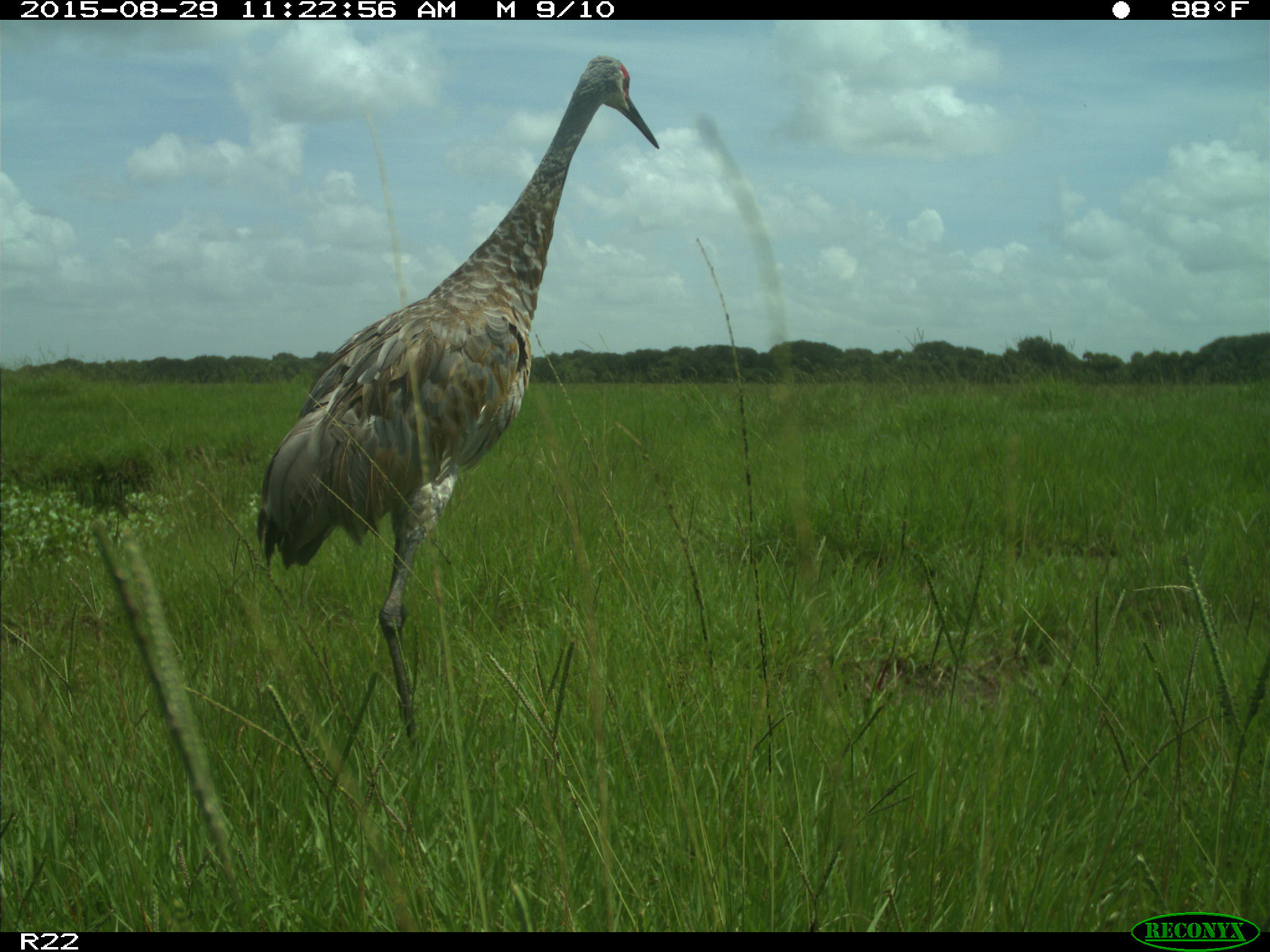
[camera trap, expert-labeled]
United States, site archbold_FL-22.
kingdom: Animalia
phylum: Chordata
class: Aves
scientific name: Aves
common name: birds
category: unidentified bird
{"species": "unidentified bird (birds) (Aves)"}